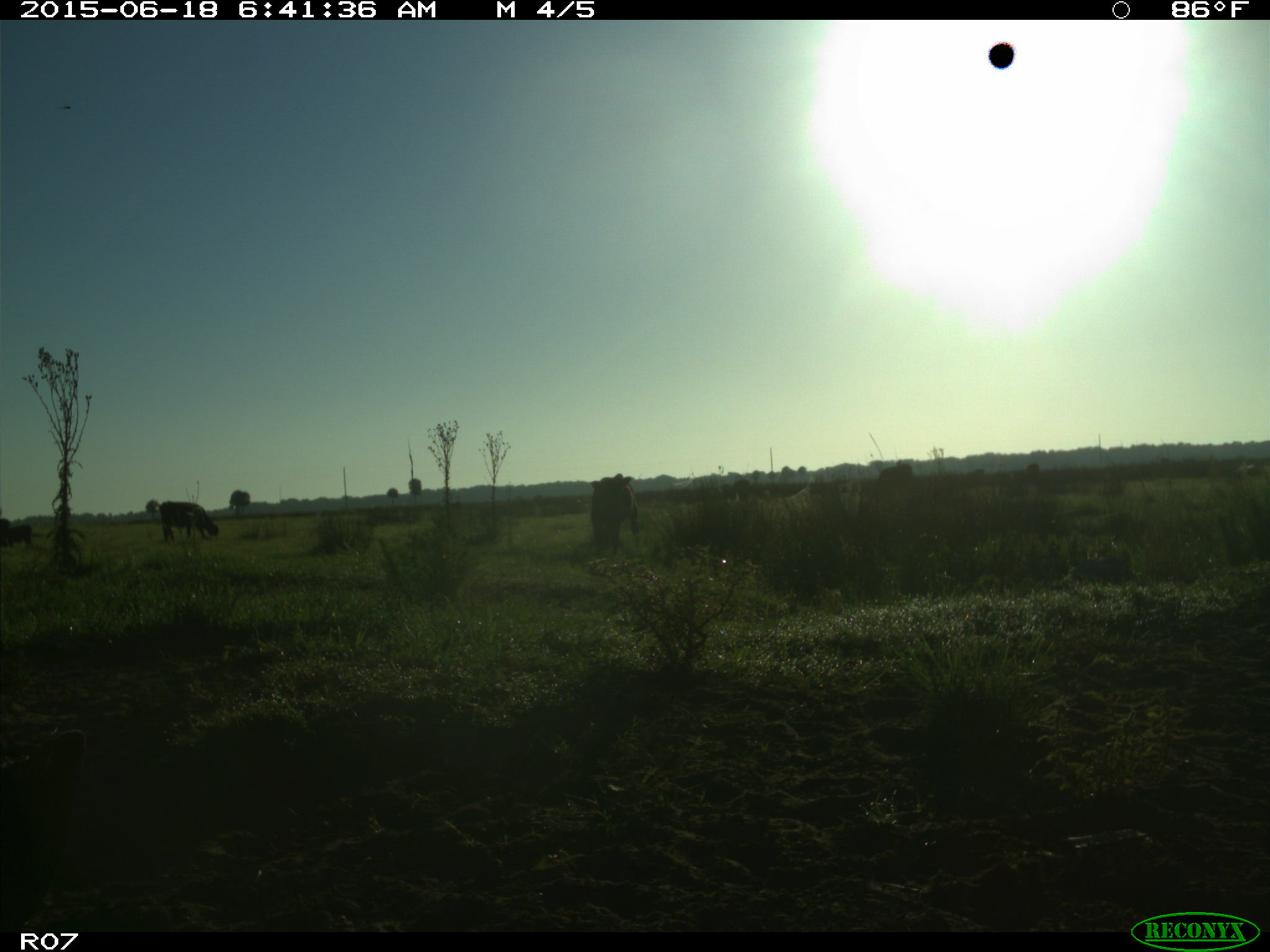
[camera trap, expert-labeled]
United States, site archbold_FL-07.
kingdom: Animalia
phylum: Chordata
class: Mammalia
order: Artiodactyla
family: Bovidae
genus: Bos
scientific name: Bos taurus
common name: domestic cow